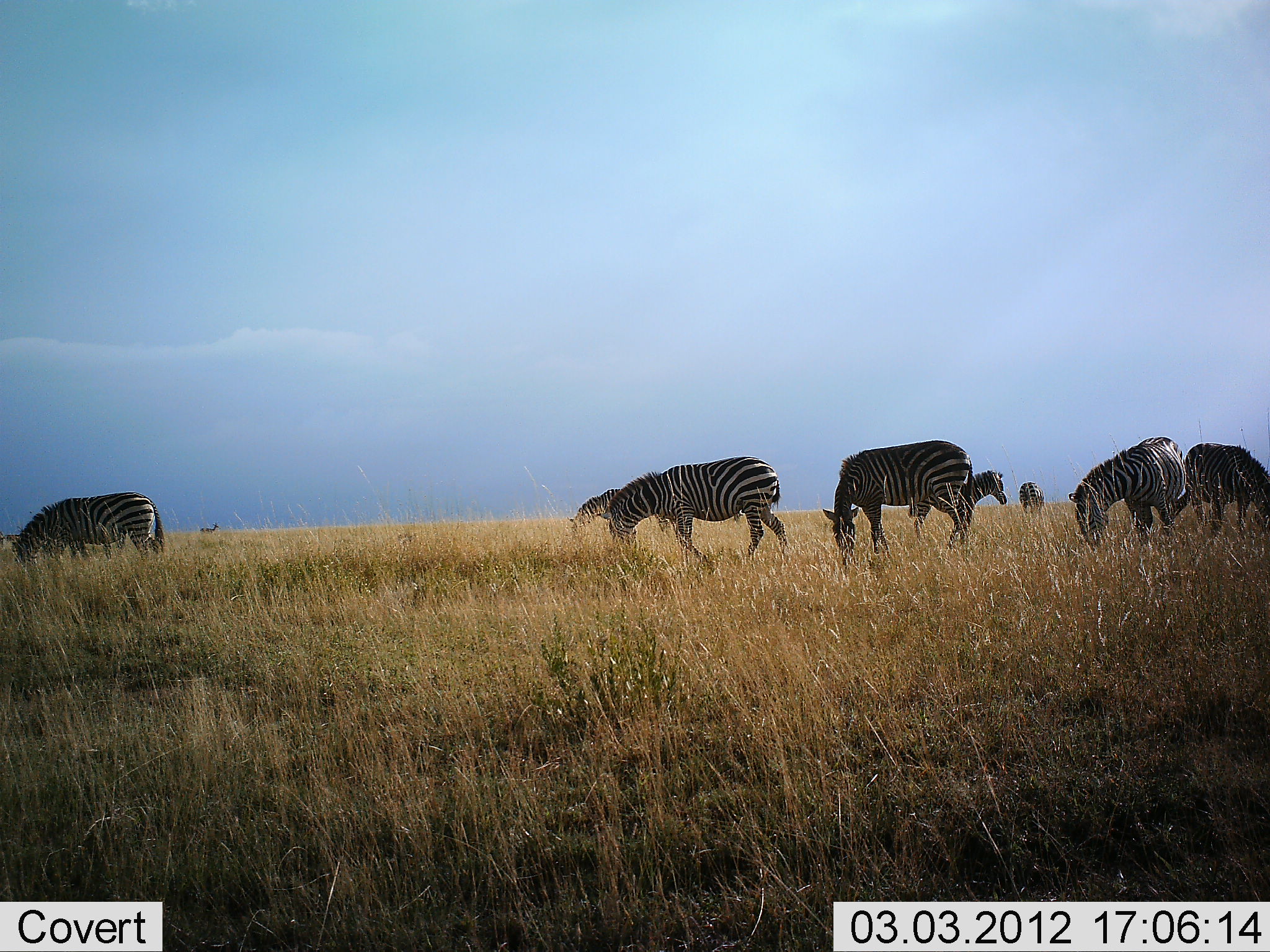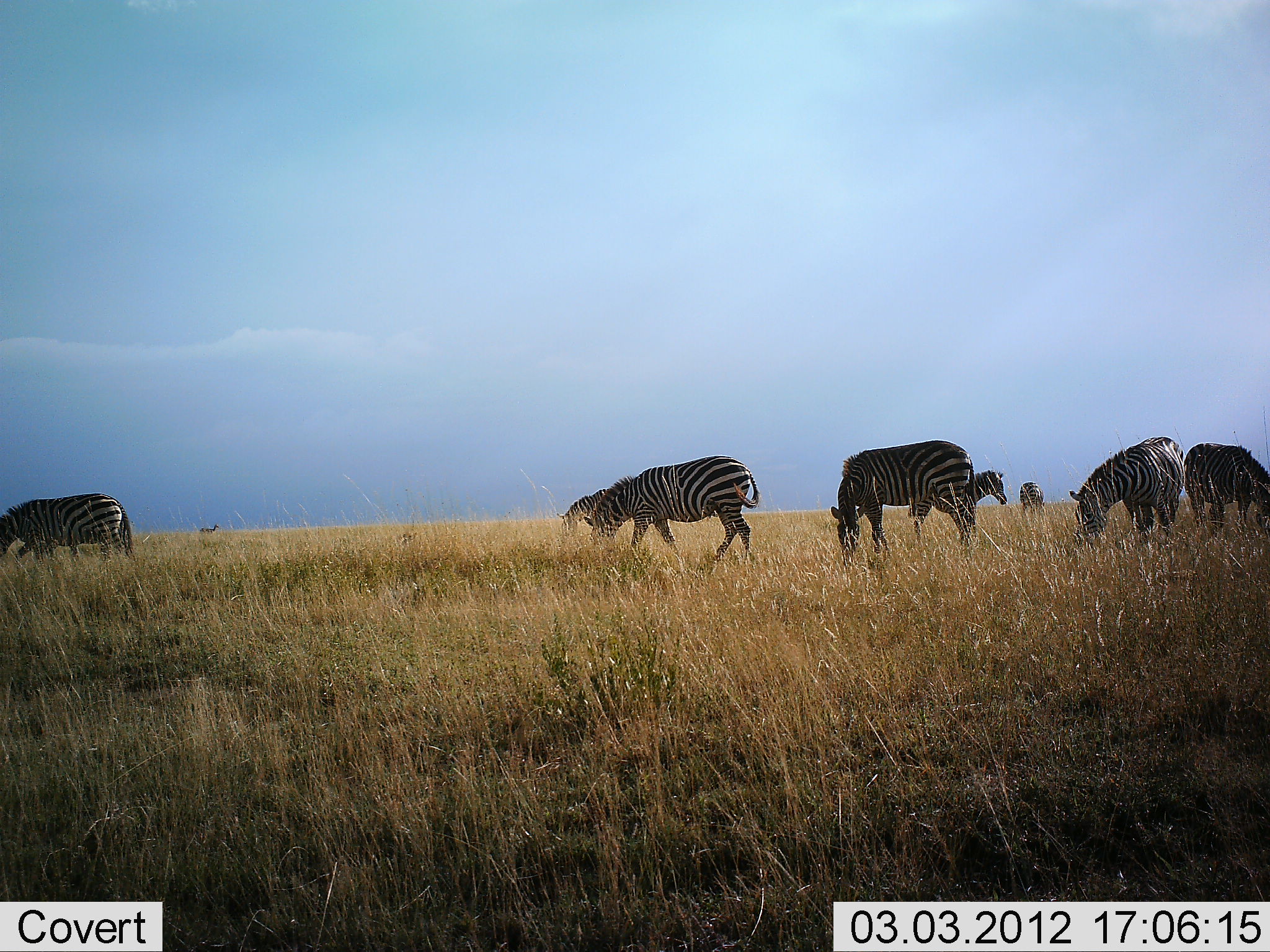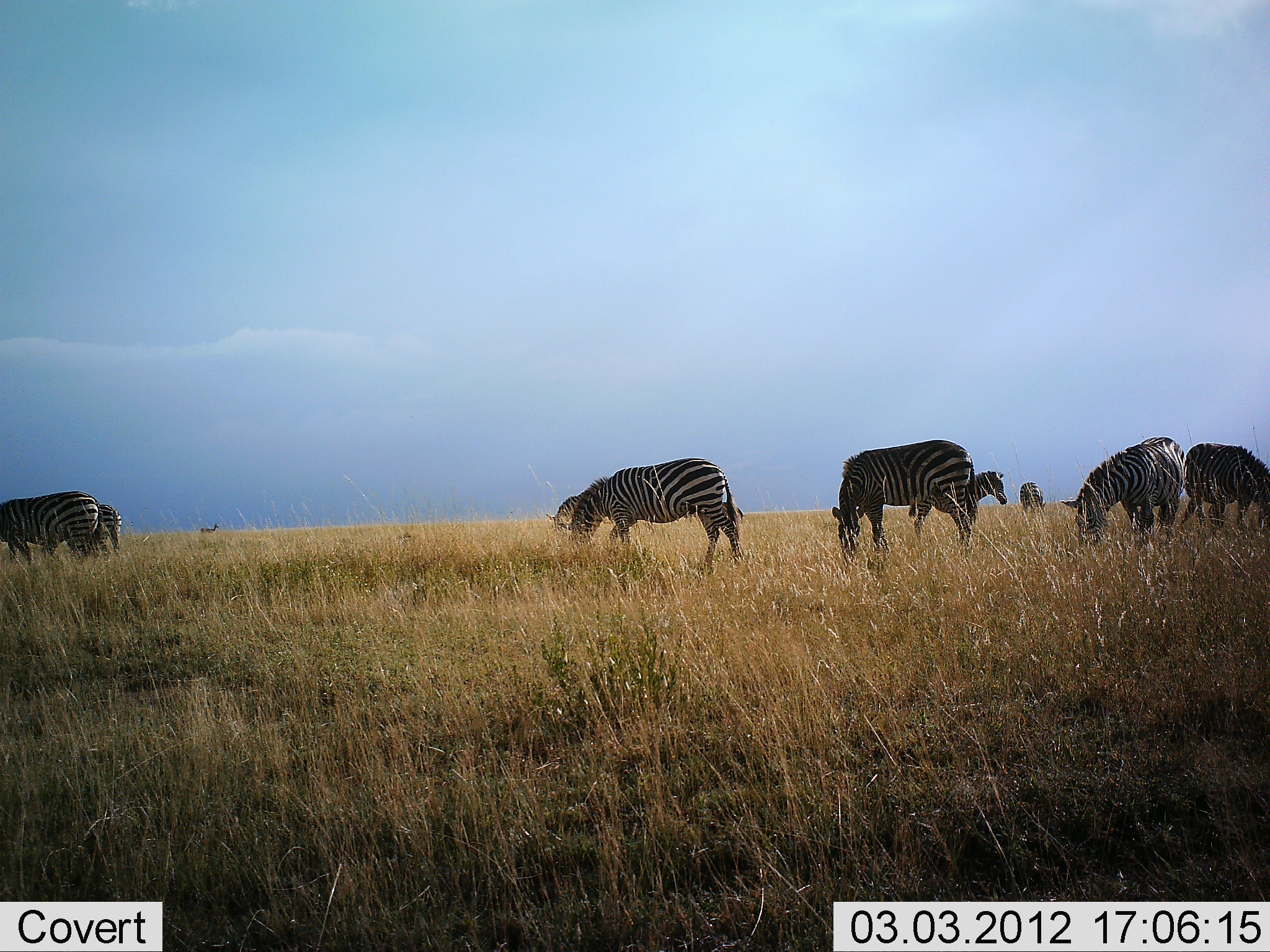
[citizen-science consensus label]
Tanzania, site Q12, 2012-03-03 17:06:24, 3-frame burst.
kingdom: Animalia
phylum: Chordata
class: Mammalia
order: Perissodactyla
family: Equidae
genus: Equus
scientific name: Equus quagga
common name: plains zebra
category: zebra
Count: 7.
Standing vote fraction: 29%.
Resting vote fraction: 0%.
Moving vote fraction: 17%.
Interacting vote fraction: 0%.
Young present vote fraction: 12%.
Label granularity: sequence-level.